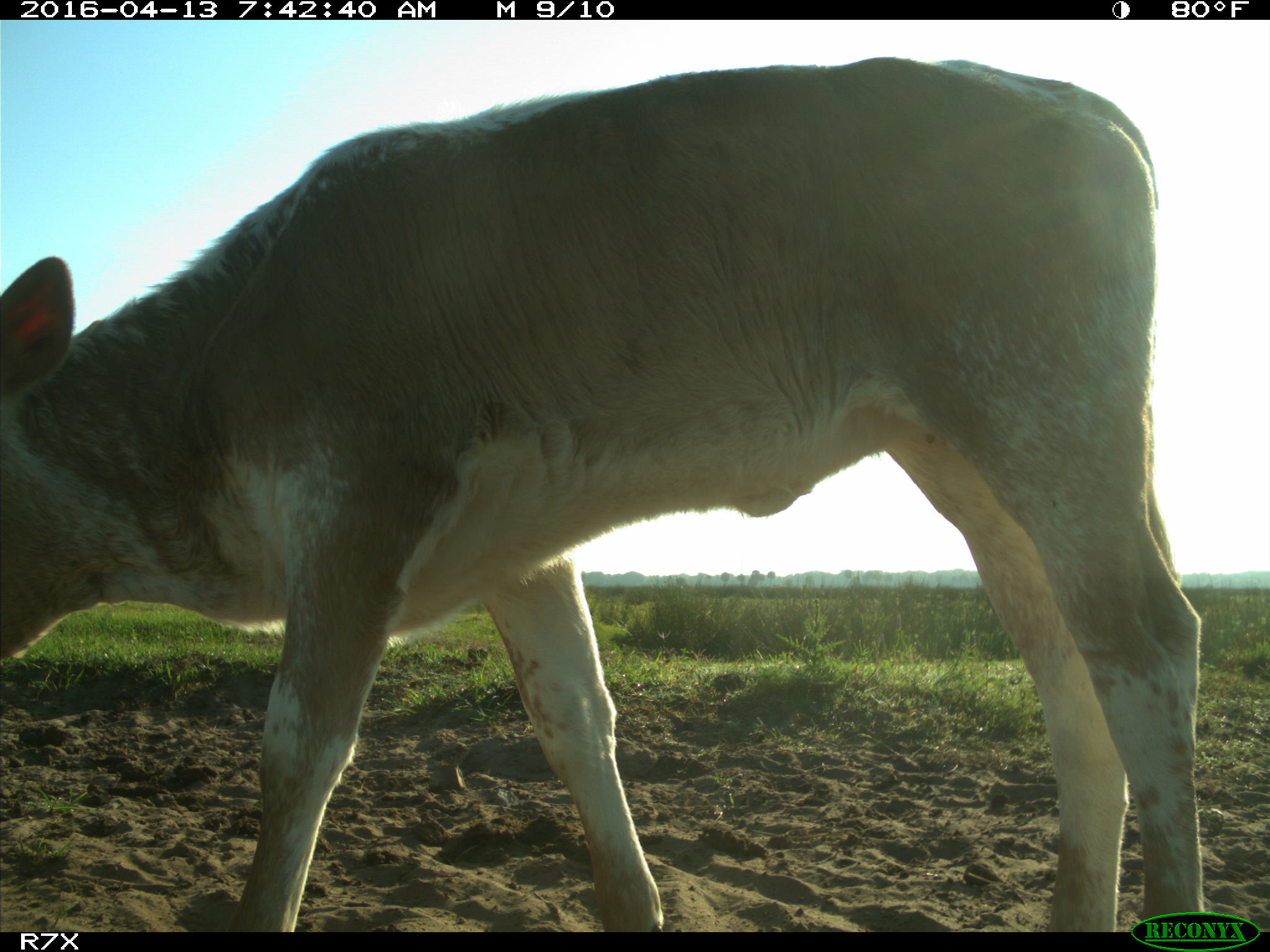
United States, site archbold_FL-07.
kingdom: Animalia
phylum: Chordata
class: Mammalia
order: Artiodactyla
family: Bovidae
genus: Bos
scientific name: Bos taurus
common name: domestic cow